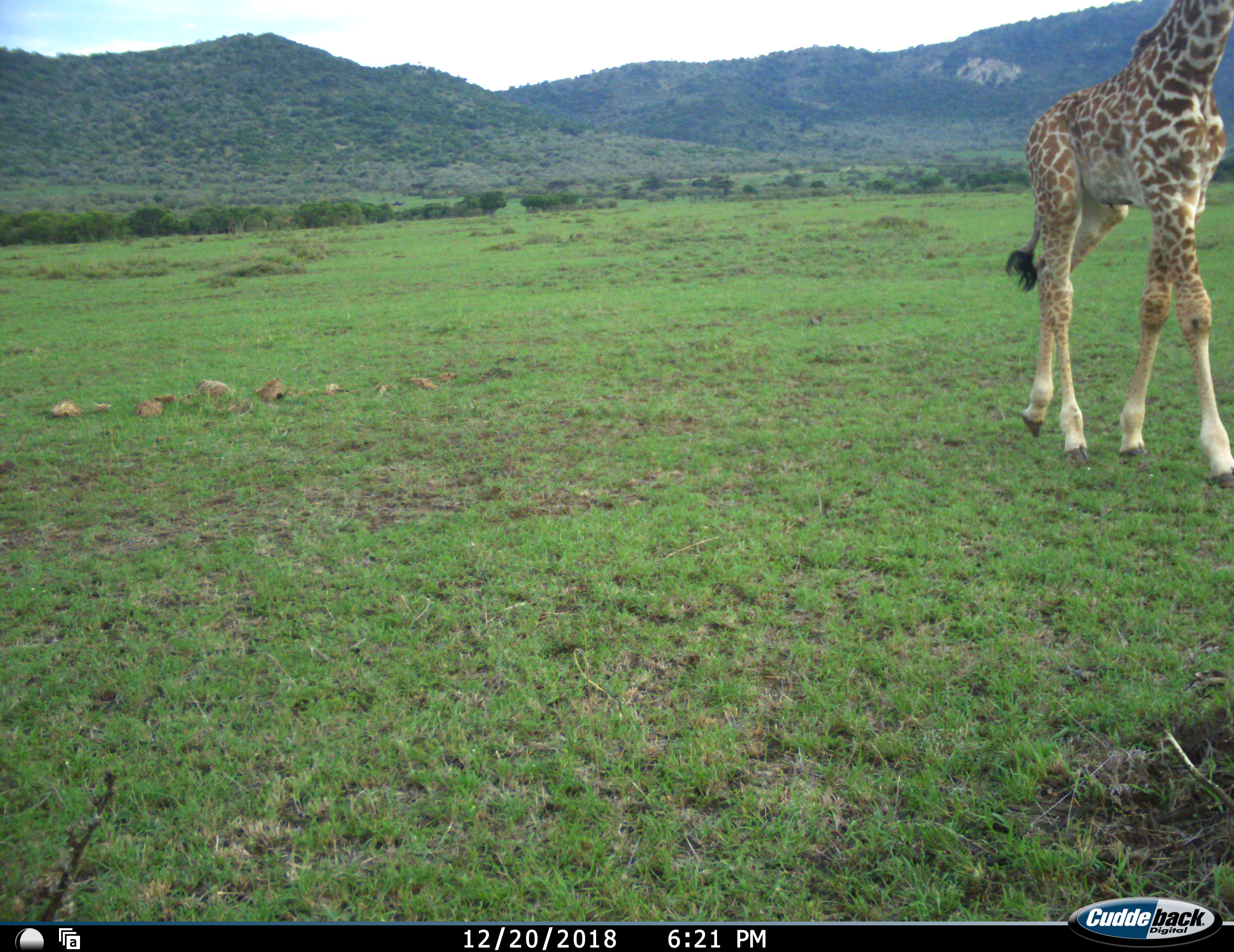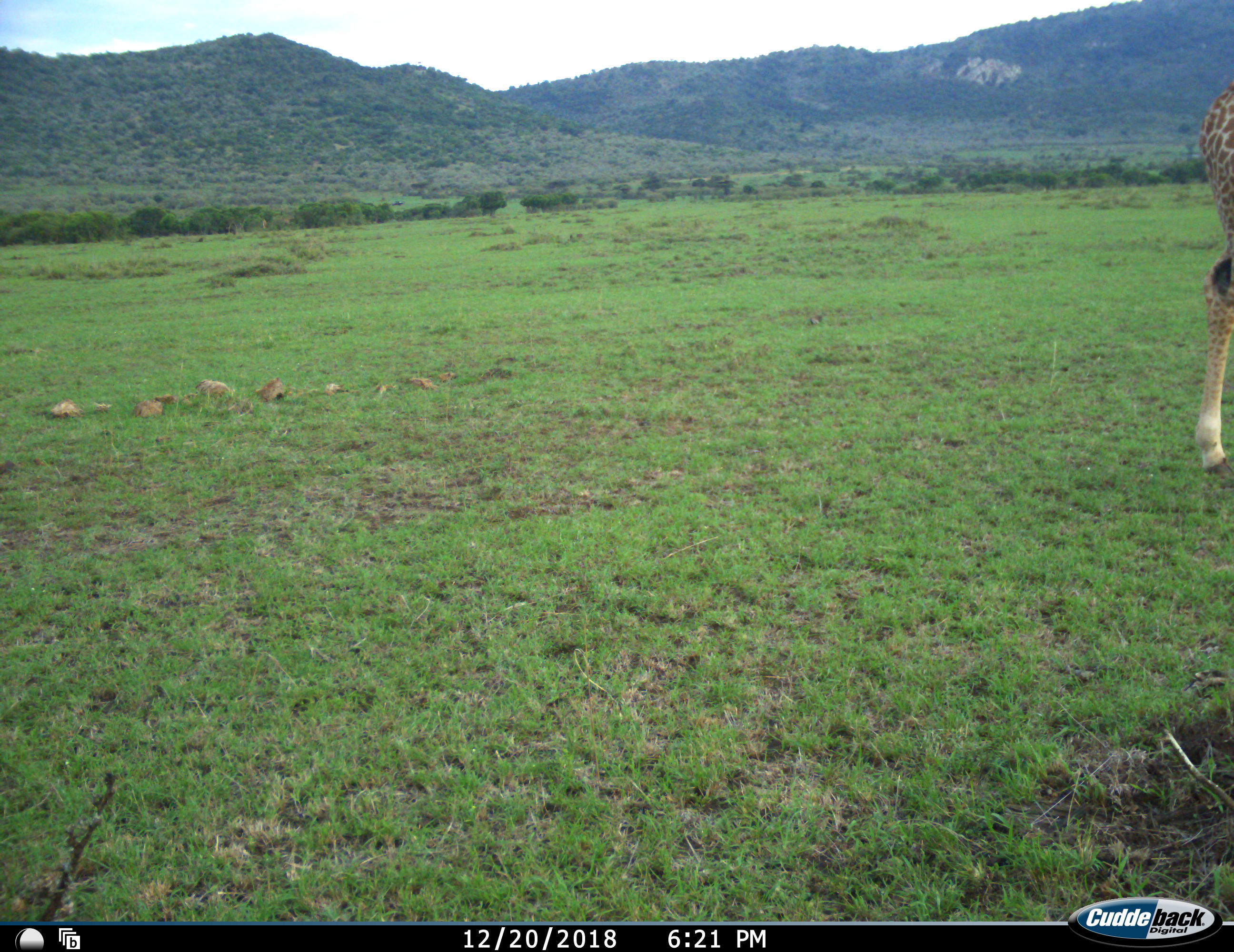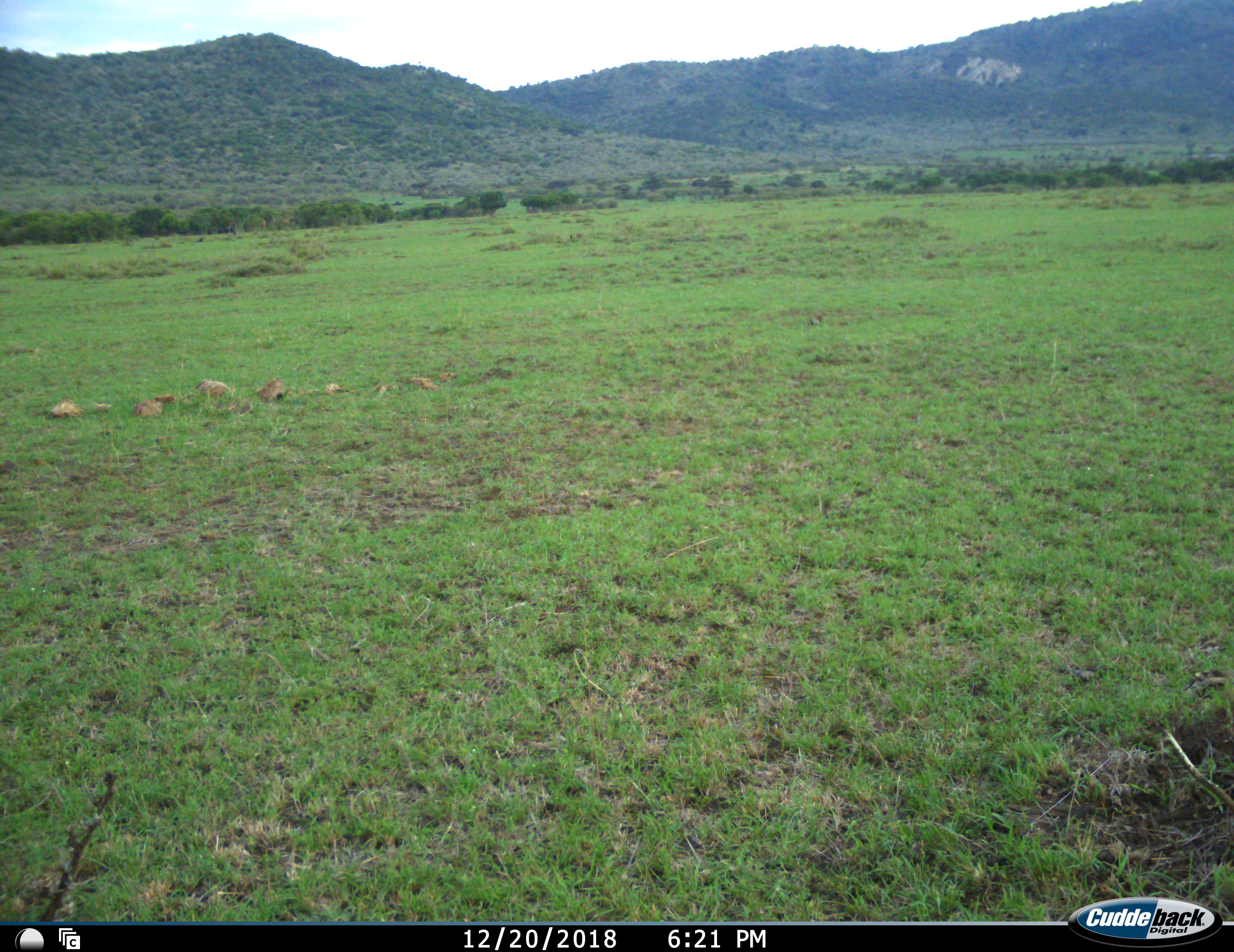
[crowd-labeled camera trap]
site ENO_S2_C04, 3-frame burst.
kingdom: Animalia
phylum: Chordata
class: Mammalia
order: Artiodactyla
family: Giraffidae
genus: Giraffa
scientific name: Giraffa camelopardalis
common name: giraffe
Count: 1.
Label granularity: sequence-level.